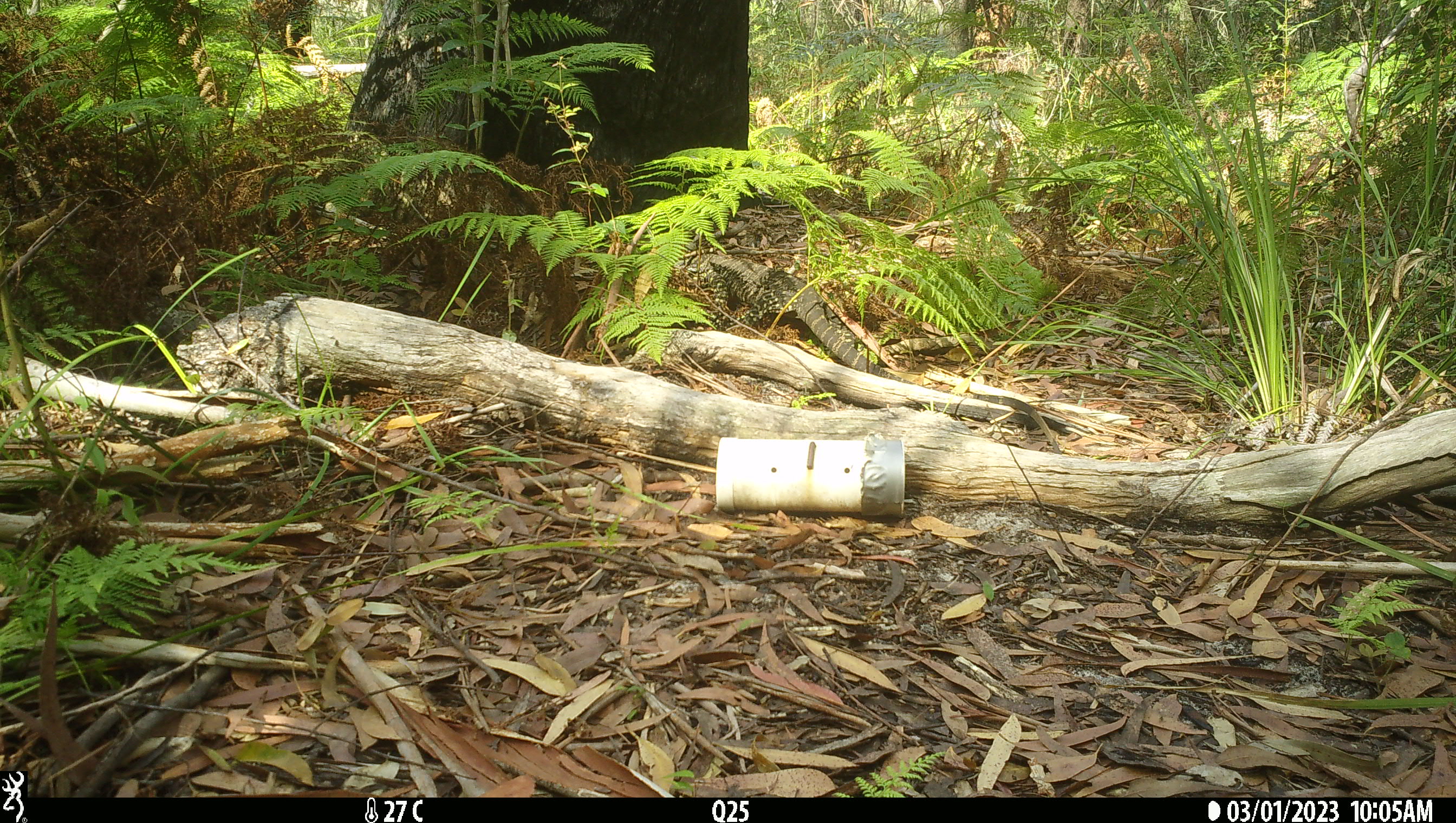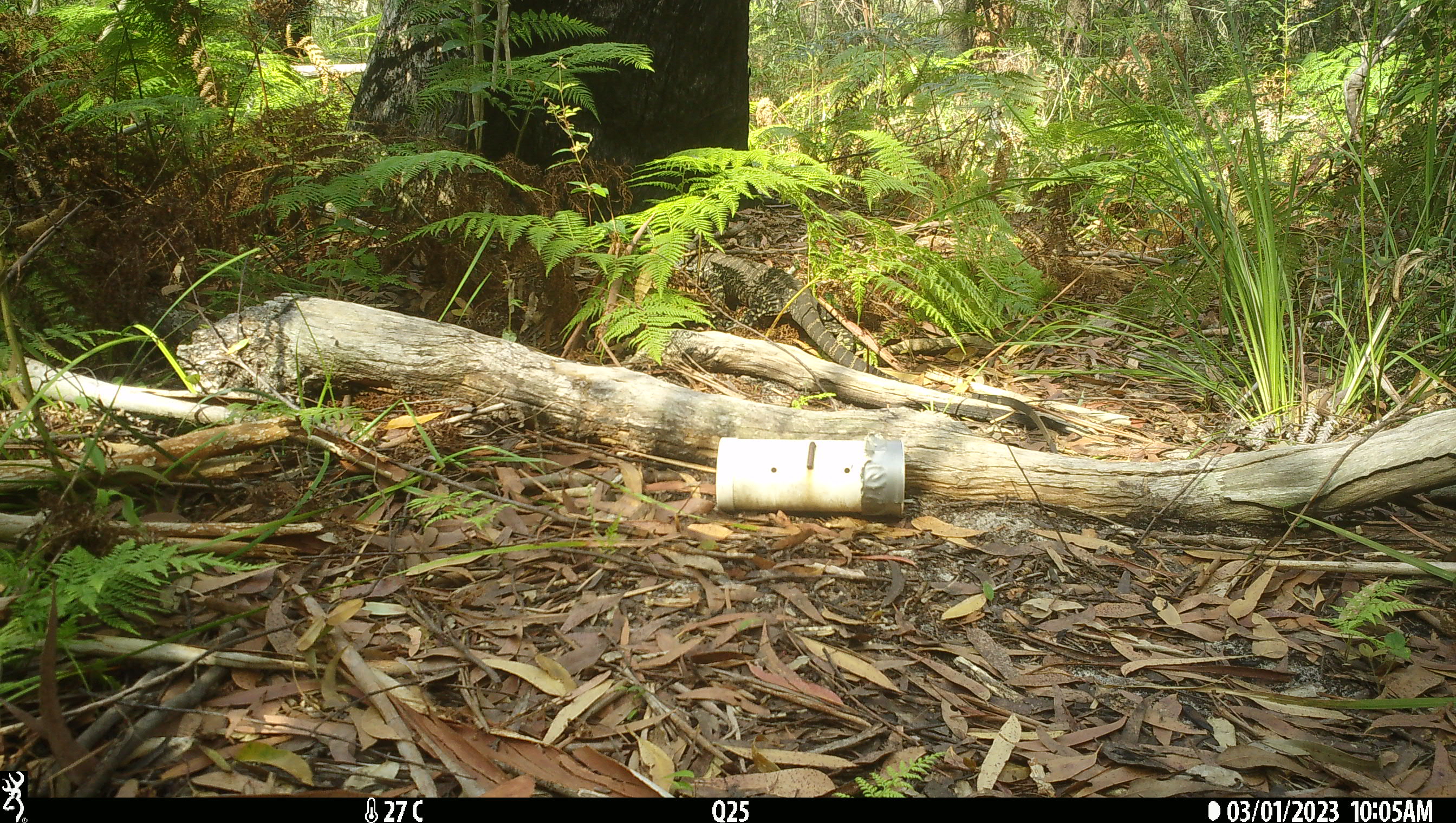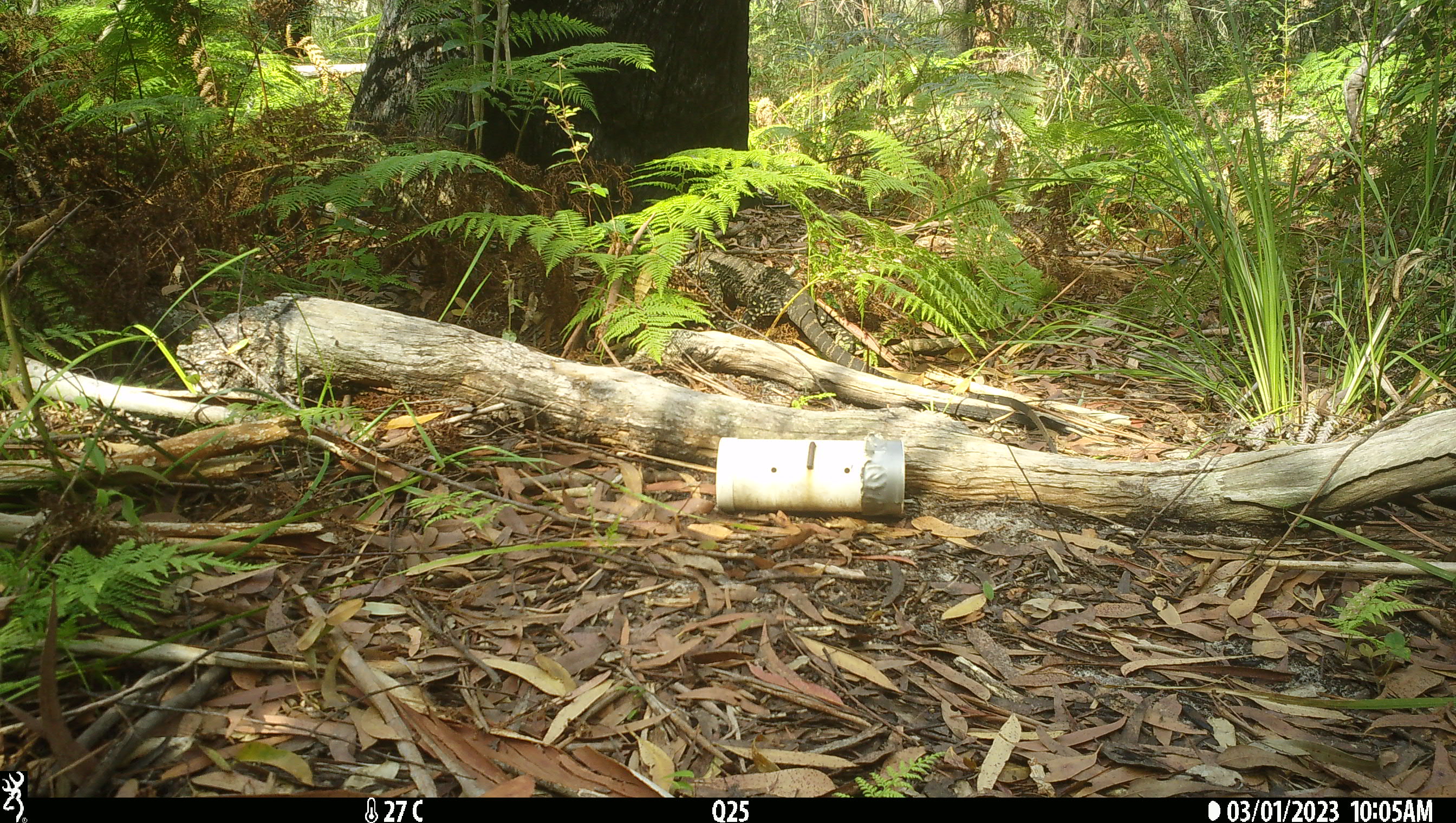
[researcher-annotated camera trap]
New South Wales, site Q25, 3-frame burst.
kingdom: Animalia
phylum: Chordata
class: Reptilia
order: Squamata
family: Varanidae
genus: Varanus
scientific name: Varanus varius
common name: lace monitor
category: goanna